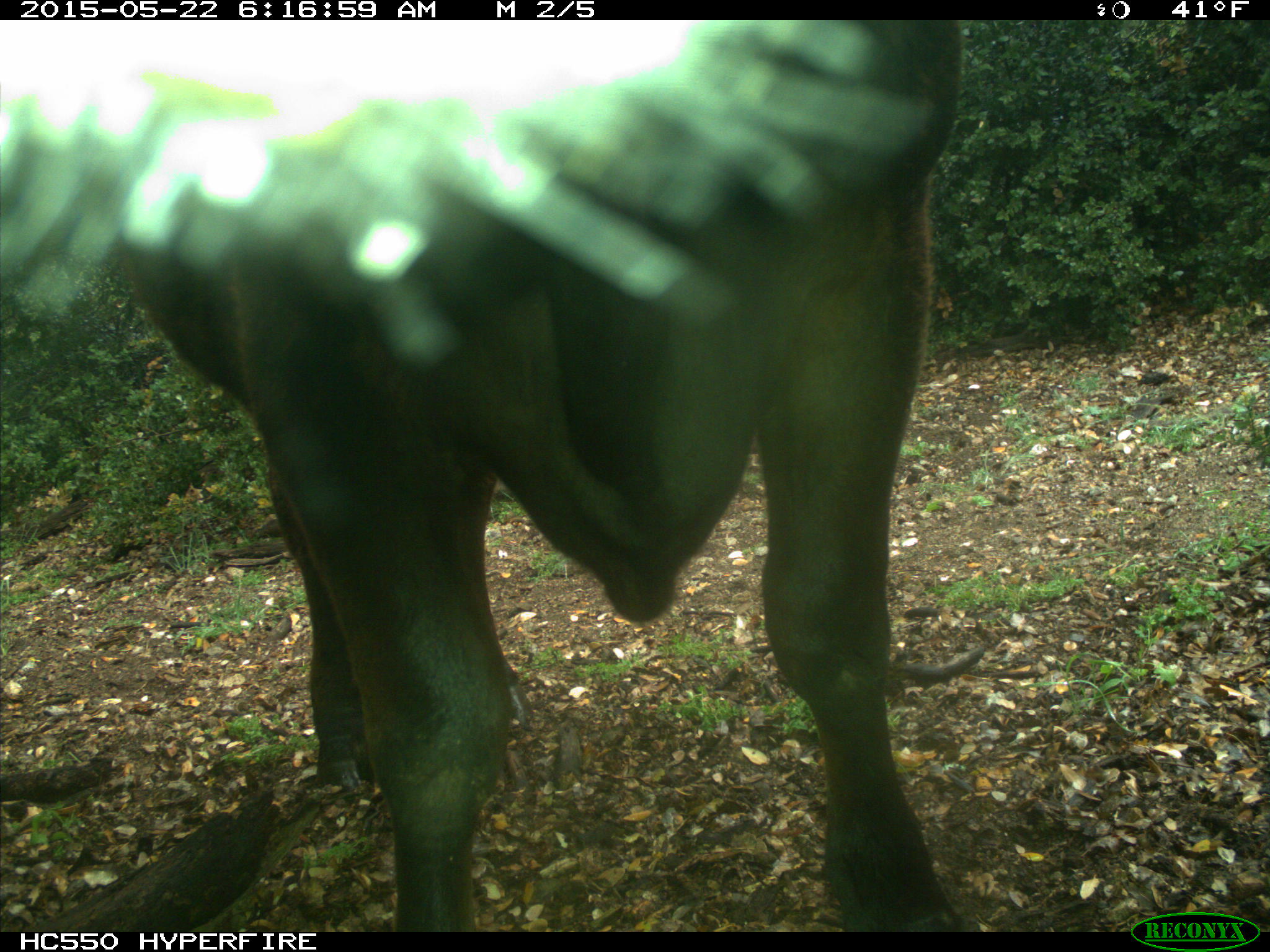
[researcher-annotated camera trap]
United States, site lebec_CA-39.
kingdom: Animalia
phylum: Chordata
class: Mammalia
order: Artiodactyla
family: Bovidae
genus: Bos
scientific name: Bos taurus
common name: domestic cow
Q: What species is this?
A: Bos taurus (domestic cow).